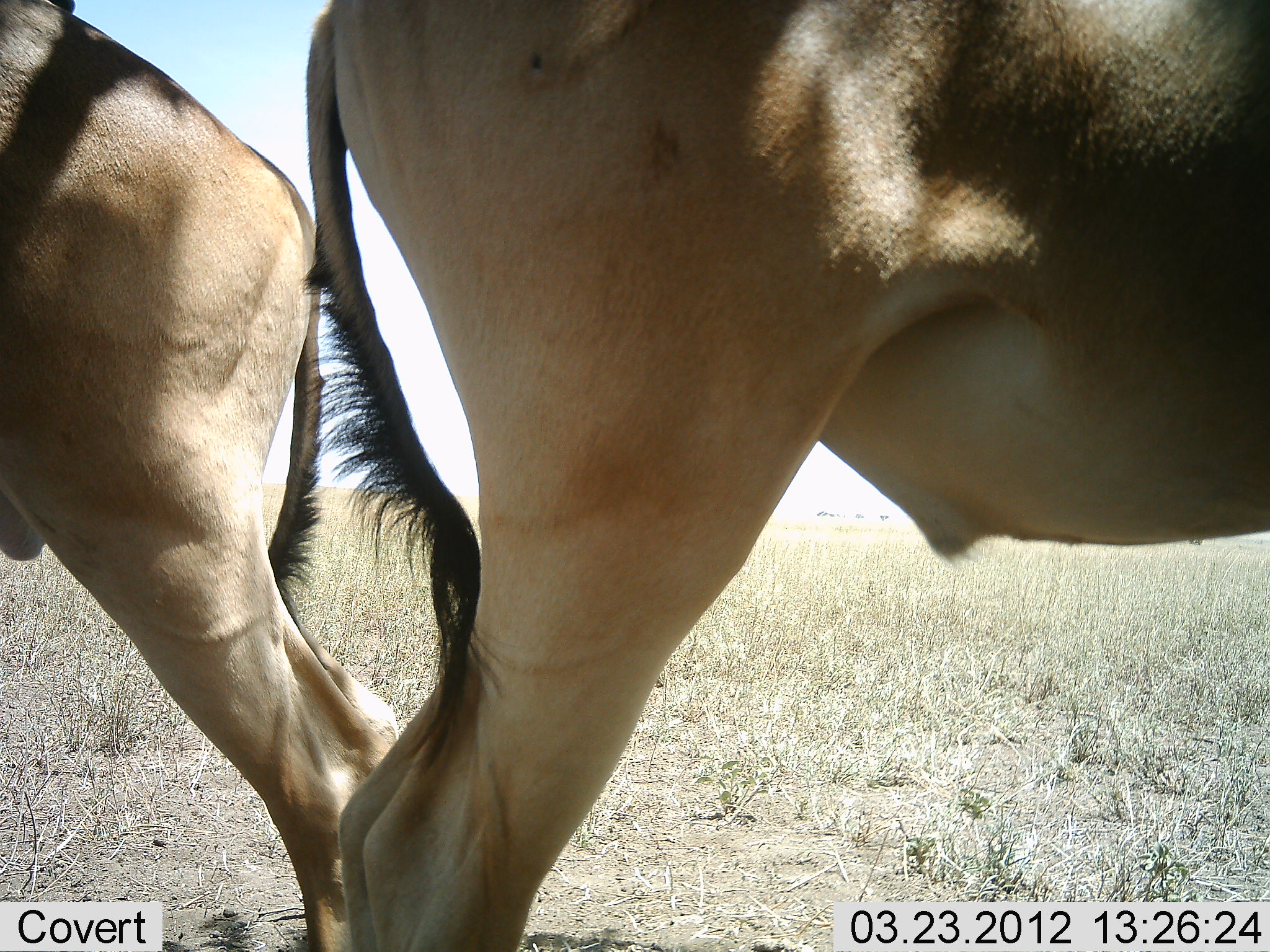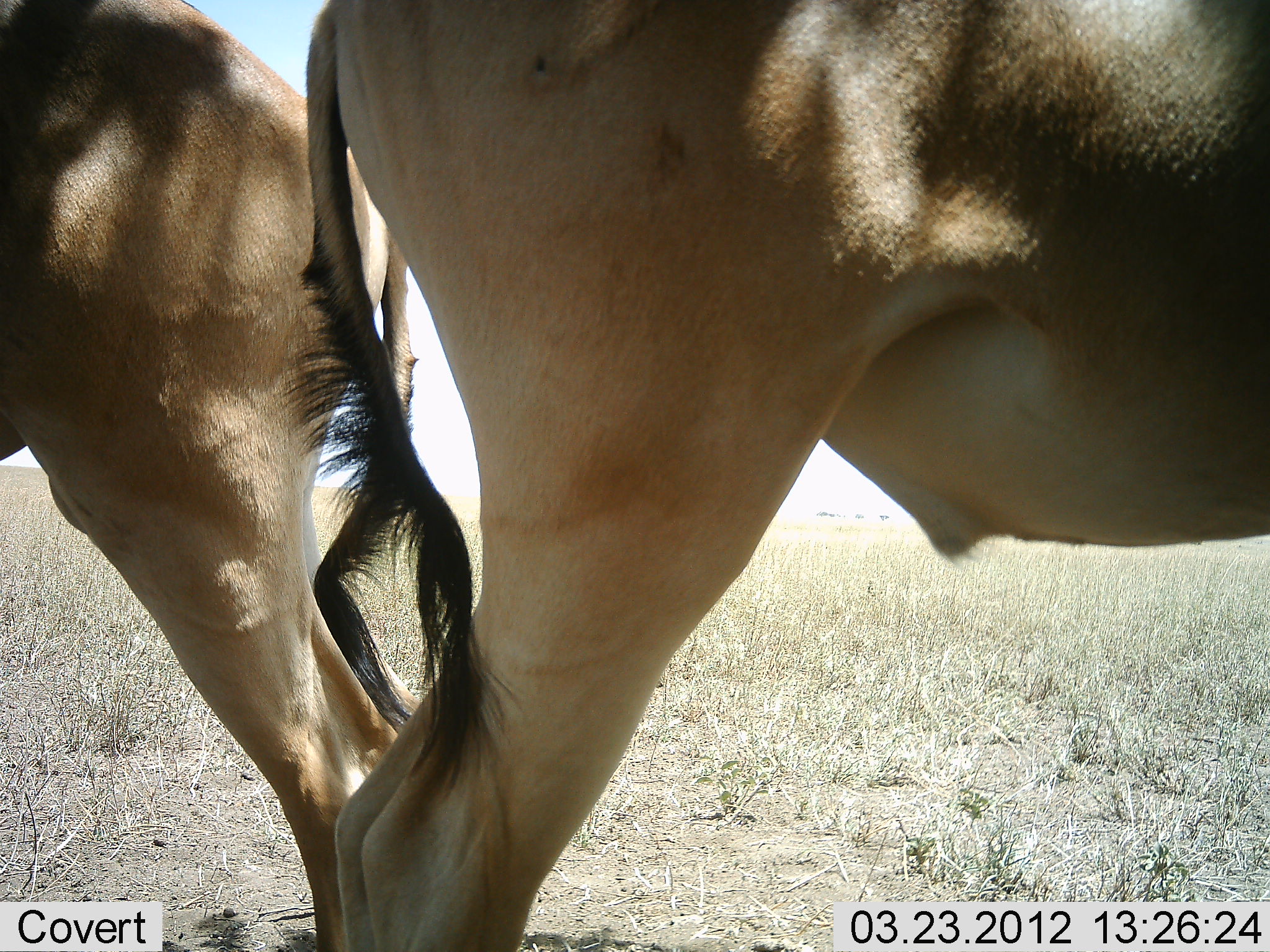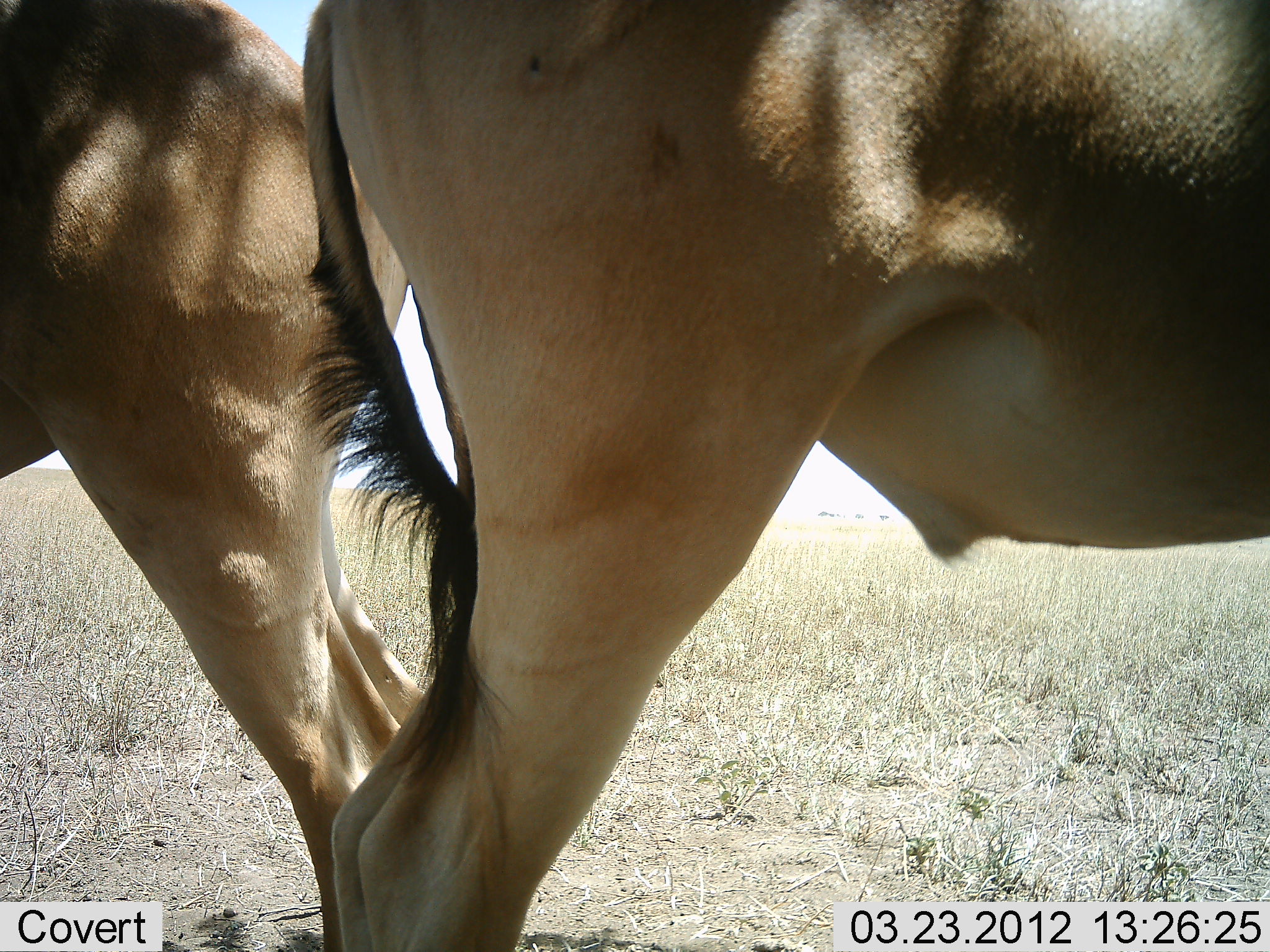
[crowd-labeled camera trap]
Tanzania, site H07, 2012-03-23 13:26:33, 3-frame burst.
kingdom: Animalia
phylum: Chordata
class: Mammalia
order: Artiodactyla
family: Bovidae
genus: Alcelaphus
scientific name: Alcelaphus buselaphus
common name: hartebeest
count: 2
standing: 100%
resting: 0%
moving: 0%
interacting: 0%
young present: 0%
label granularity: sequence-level